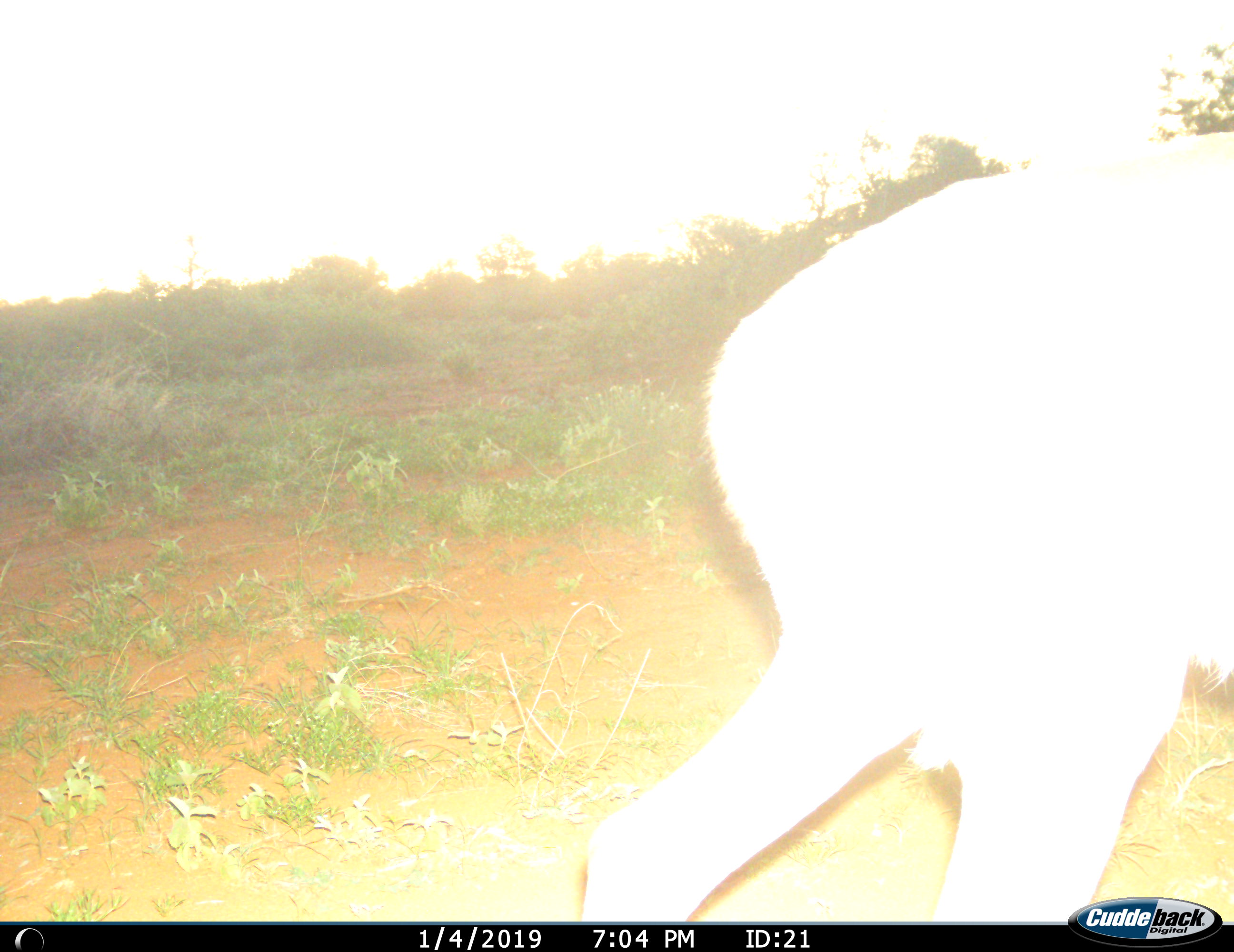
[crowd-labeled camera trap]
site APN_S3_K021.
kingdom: Animalia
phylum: Chordata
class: Mammalia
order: Artiodactyla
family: Bovidae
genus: Aepyceros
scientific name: Aepyceros melampus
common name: impala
Impala (Aepyceros melampus), count 1. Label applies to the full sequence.